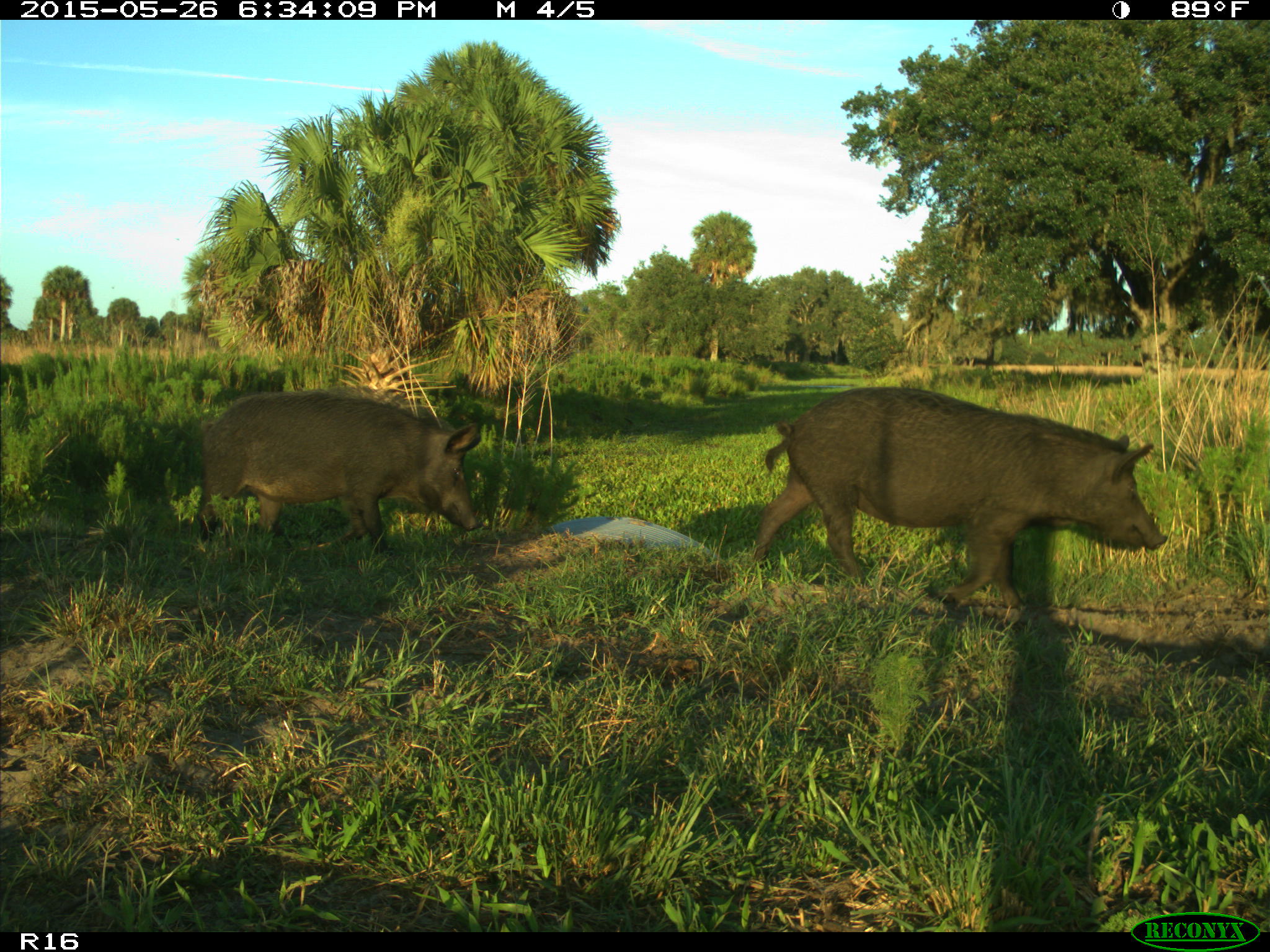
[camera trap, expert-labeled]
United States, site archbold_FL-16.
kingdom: Animalia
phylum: Chordata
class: Mammalia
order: Artiodactyla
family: Suidae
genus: Sus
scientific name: Sus scrofa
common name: wild boar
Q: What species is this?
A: Sus scrofa (wild boar).